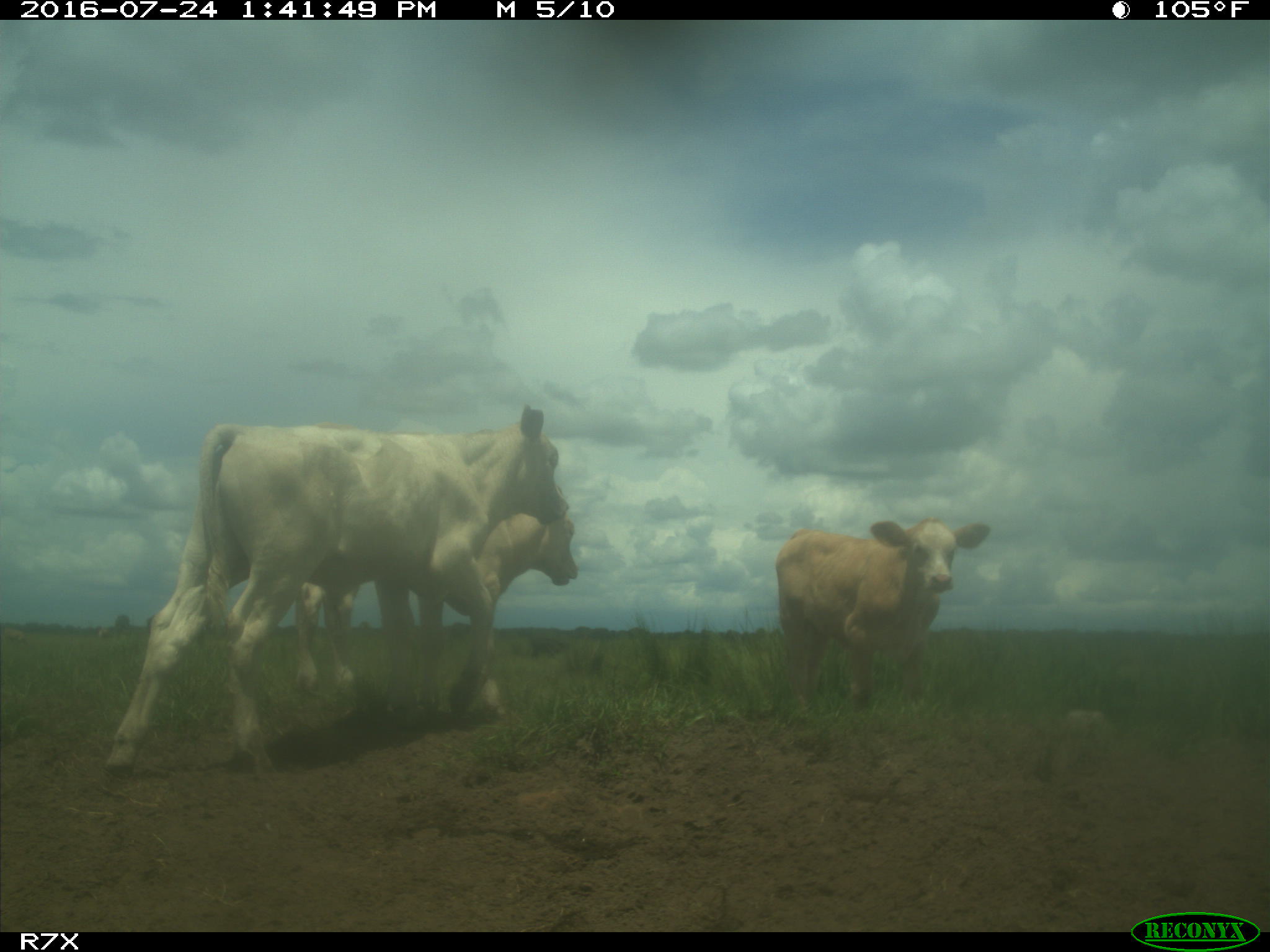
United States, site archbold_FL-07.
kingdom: Animalia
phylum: Chordata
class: Mammalia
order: Artiodactyla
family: Bovidae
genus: Bos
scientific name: Bos taurus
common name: domestic cow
Bos taurus (domestic cow).